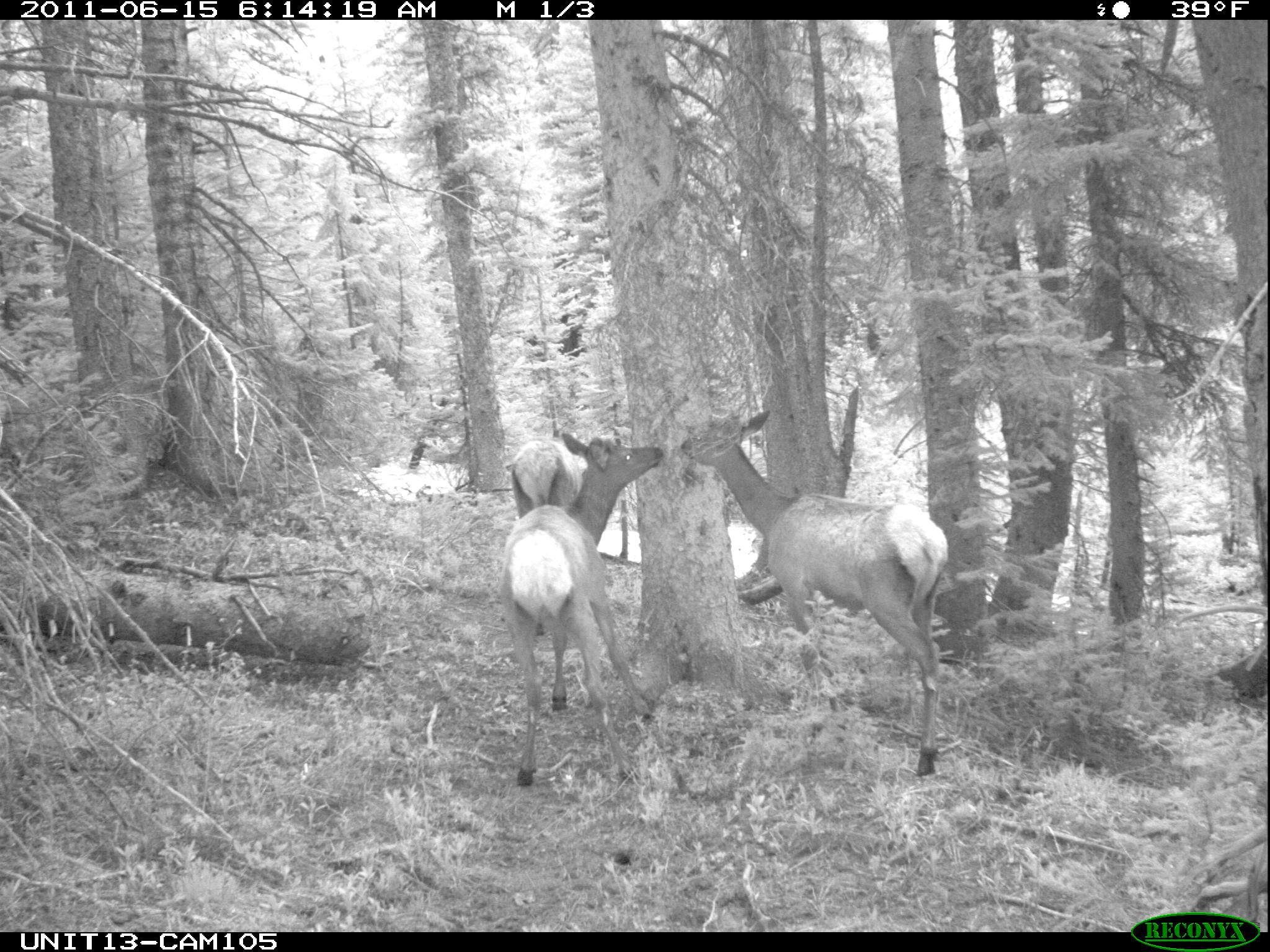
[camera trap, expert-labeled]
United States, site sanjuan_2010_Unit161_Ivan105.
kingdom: Animalia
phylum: Chordata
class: Mammalia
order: Artiodactyla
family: Cervidae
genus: Cervus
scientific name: Cervus elaphus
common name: red deer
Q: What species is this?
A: Cervus elaphus (red deer).